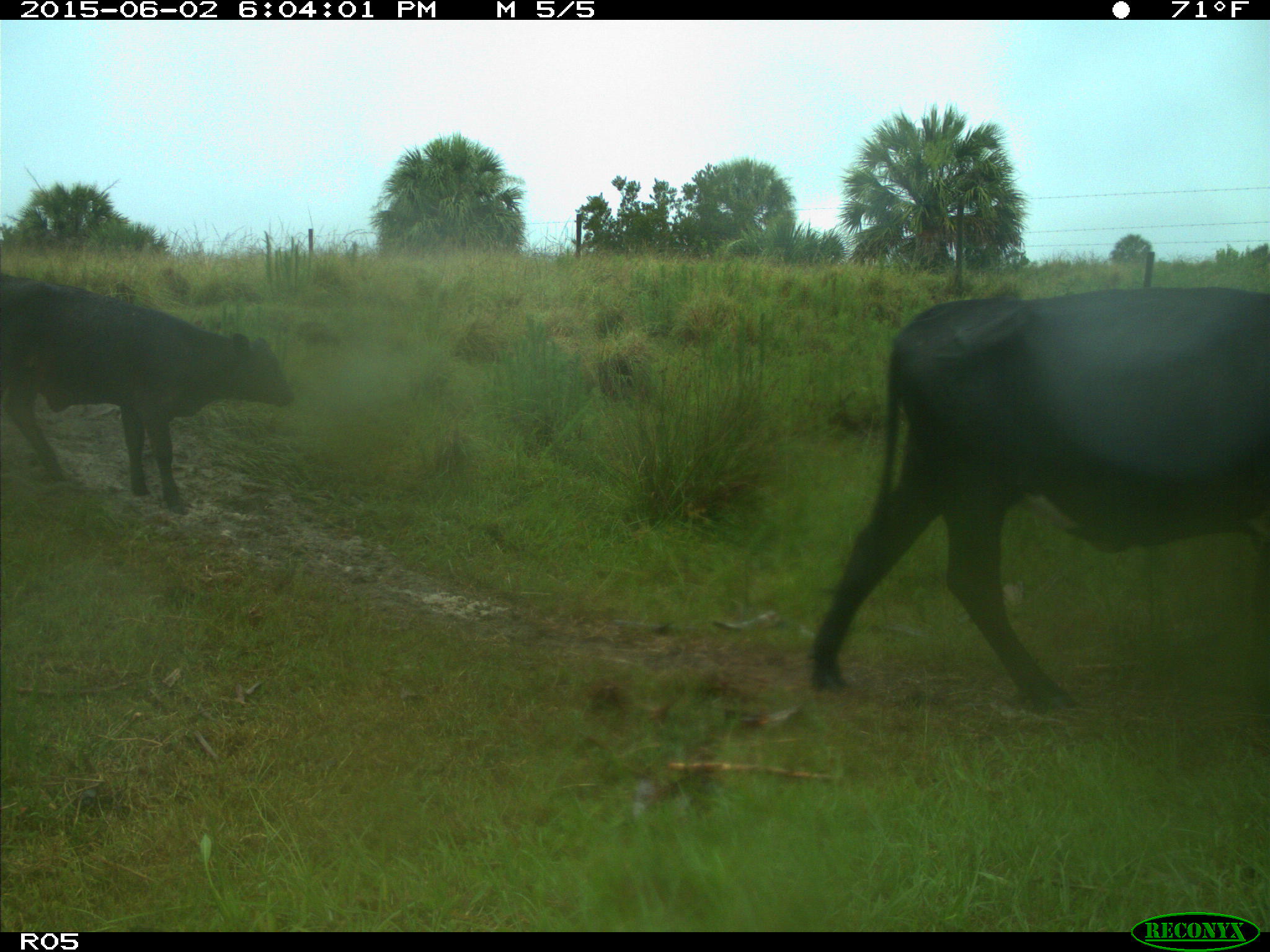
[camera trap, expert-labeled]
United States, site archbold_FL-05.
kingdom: Animalia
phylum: Chordata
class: Mammalia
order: Artiodactyla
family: Bovidae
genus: Bos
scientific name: Bos taurus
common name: domestic cow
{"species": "Bos taurus (domestic cow)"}